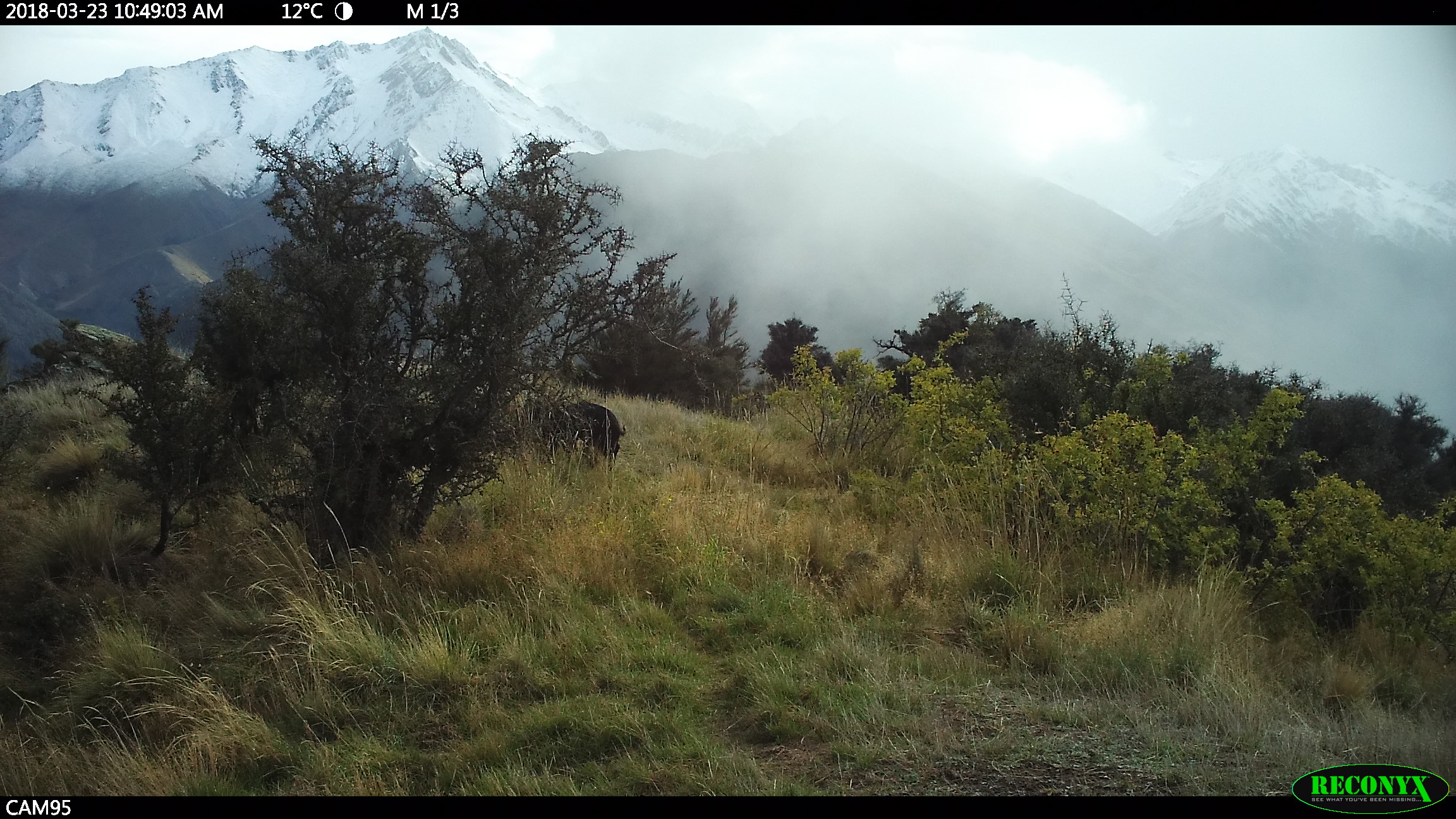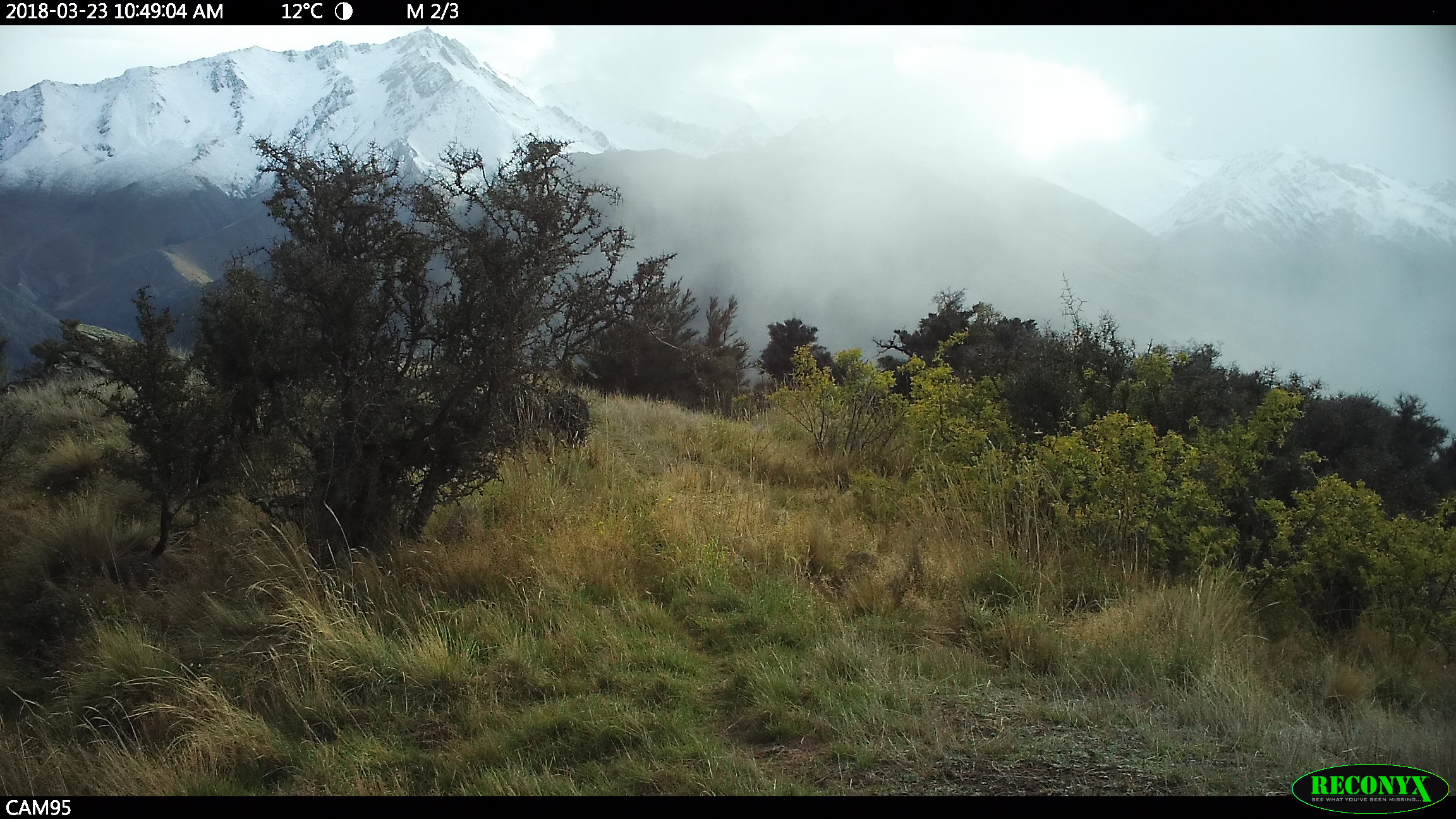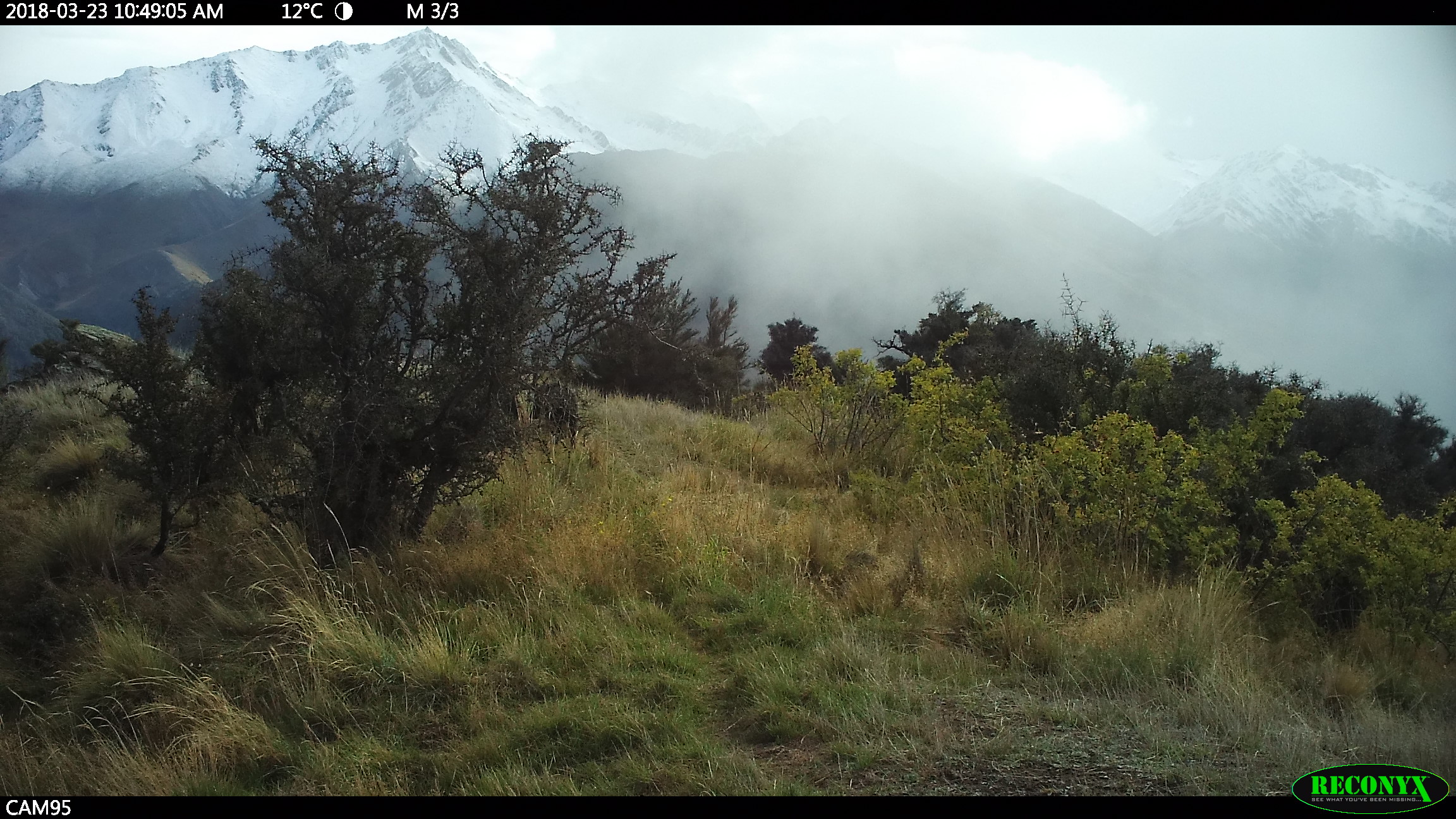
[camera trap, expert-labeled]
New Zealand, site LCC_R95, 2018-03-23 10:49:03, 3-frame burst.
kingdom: Animalia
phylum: Chordata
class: Mammalia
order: Artiodactyla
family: Suidae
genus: Sus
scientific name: Sus scrofa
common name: pig